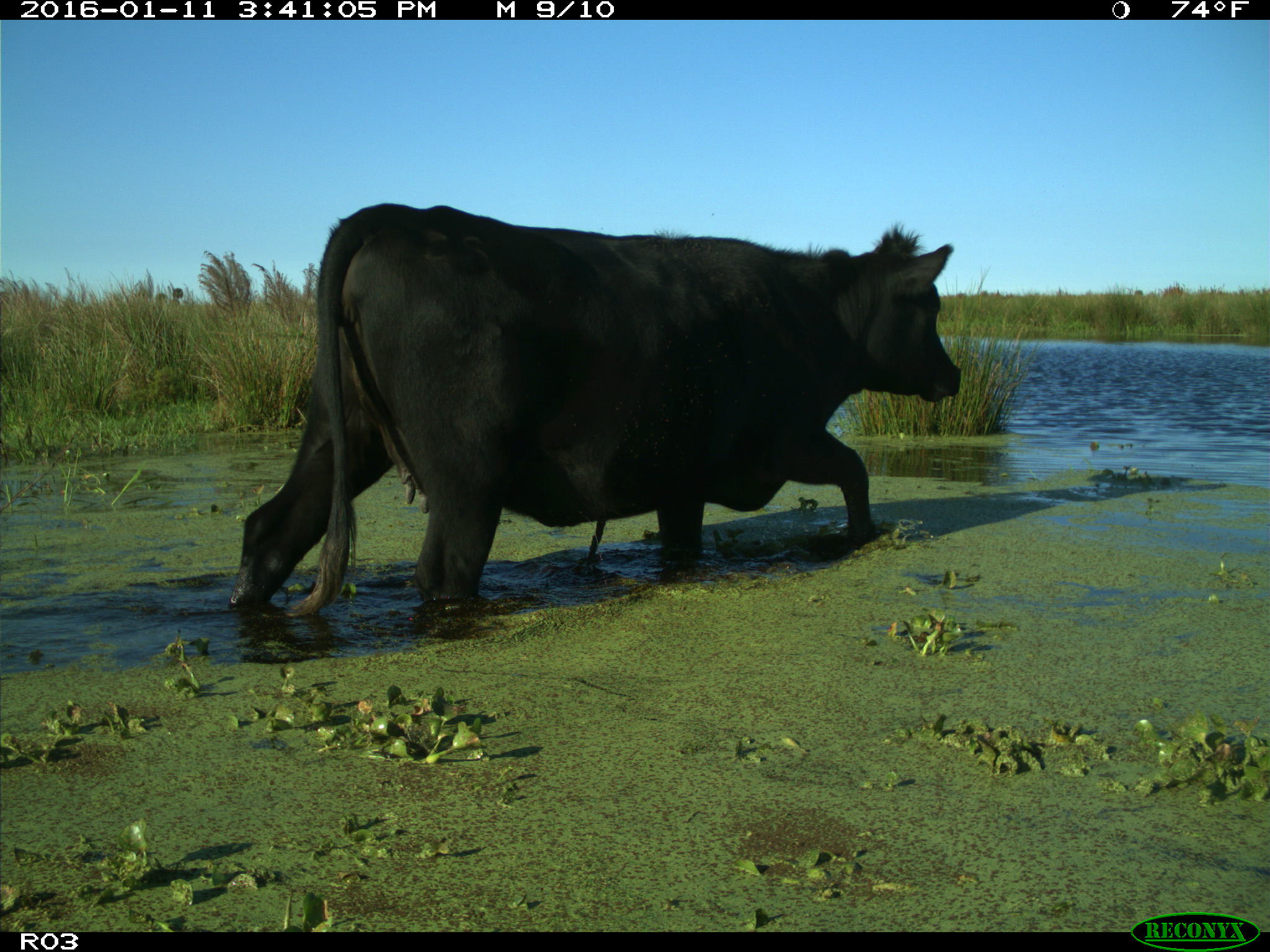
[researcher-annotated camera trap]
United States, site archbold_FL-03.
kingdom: Animalia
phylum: Chordata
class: Mammalia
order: Artiodactyla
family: Bovidae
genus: Bos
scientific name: Bos taurus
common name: domestic cow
Bos taurus (domestic cow).